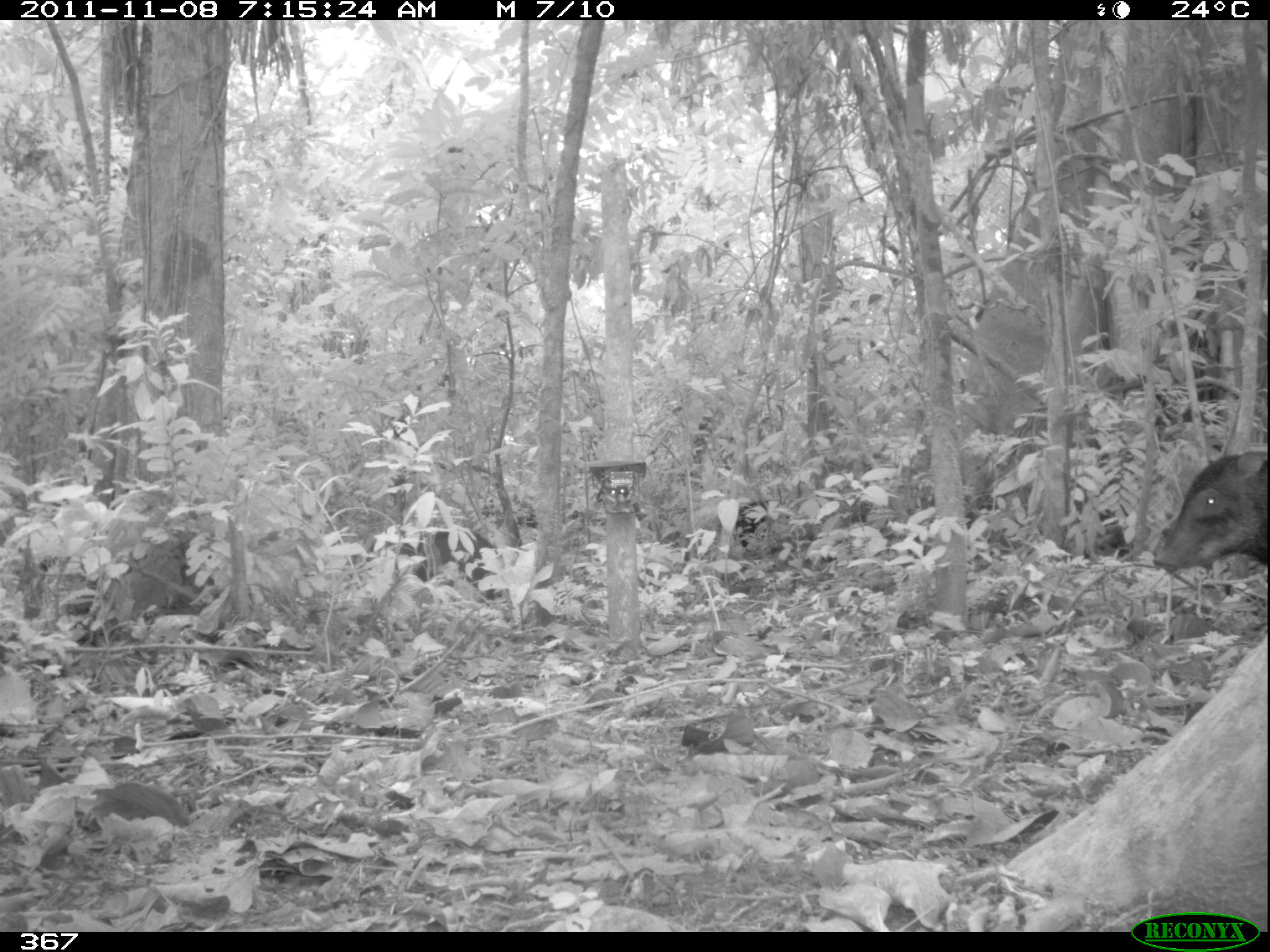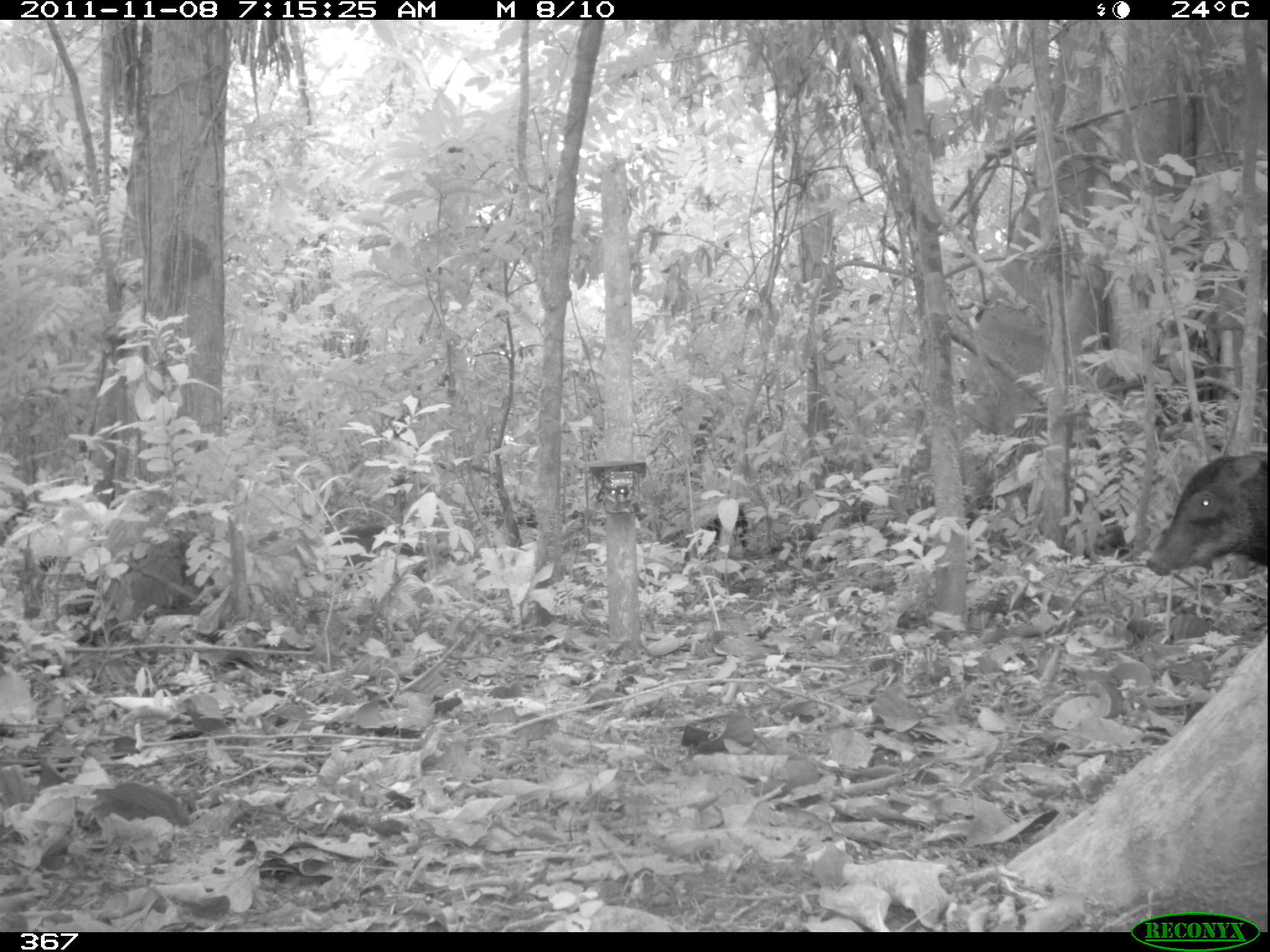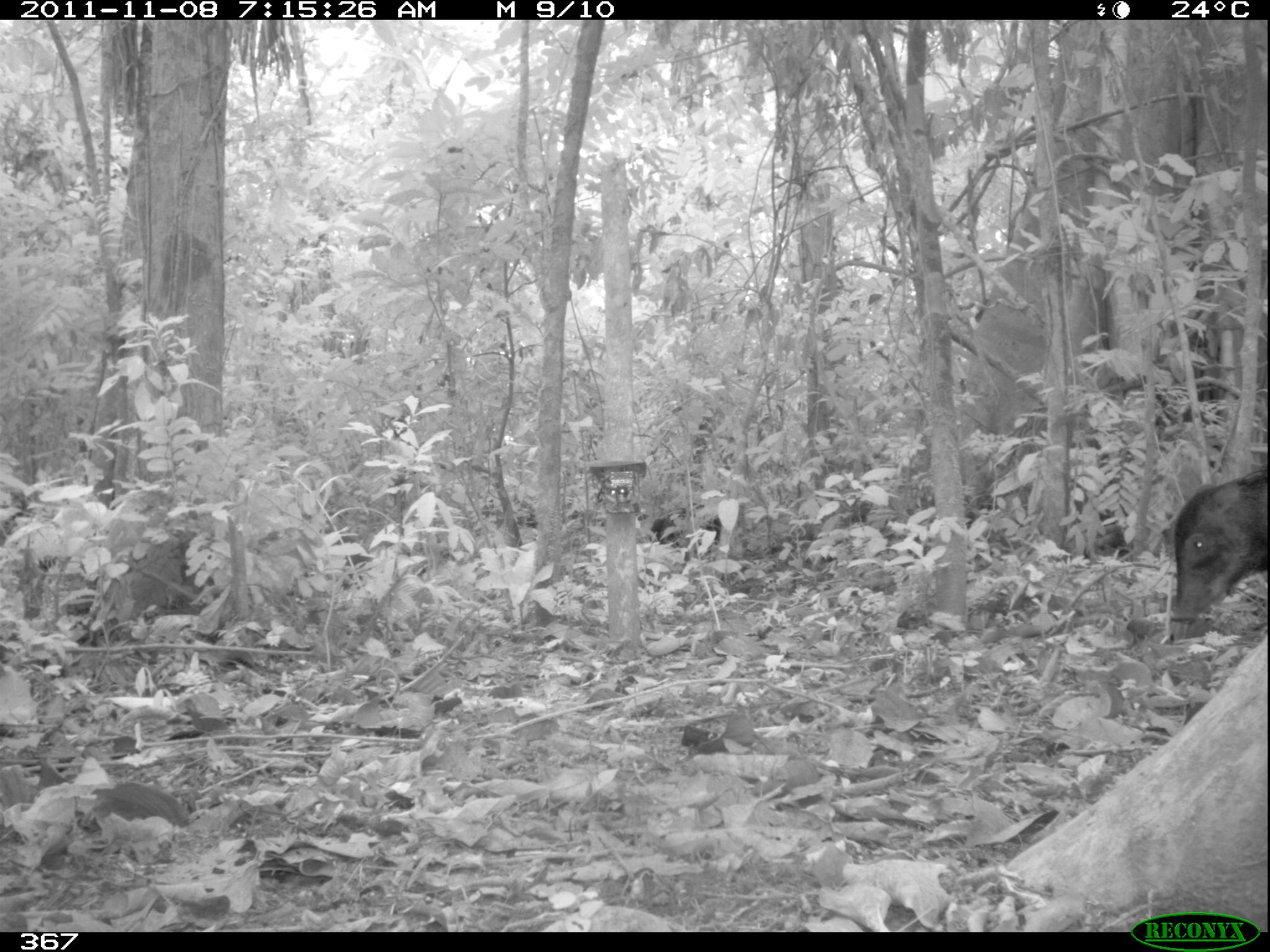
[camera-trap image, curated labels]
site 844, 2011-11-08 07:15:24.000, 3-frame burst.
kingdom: Animalia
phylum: Chordata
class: Mammalia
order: Artiodactyla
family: Tayassuidae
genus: Tayassu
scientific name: Tayassu pecari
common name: white-lipped peccary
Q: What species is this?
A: Tayassu pecari (white-lipped peccary).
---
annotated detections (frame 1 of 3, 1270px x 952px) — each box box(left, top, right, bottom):
tayassu pecari: box(1152, 450, 1268, 571); box(364, 528, 498, 604); box(735, 500, 769, 547)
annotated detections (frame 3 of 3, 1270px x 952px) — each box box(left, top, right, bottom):
tayassu pecari: box(1161, 463, 1266, 646)